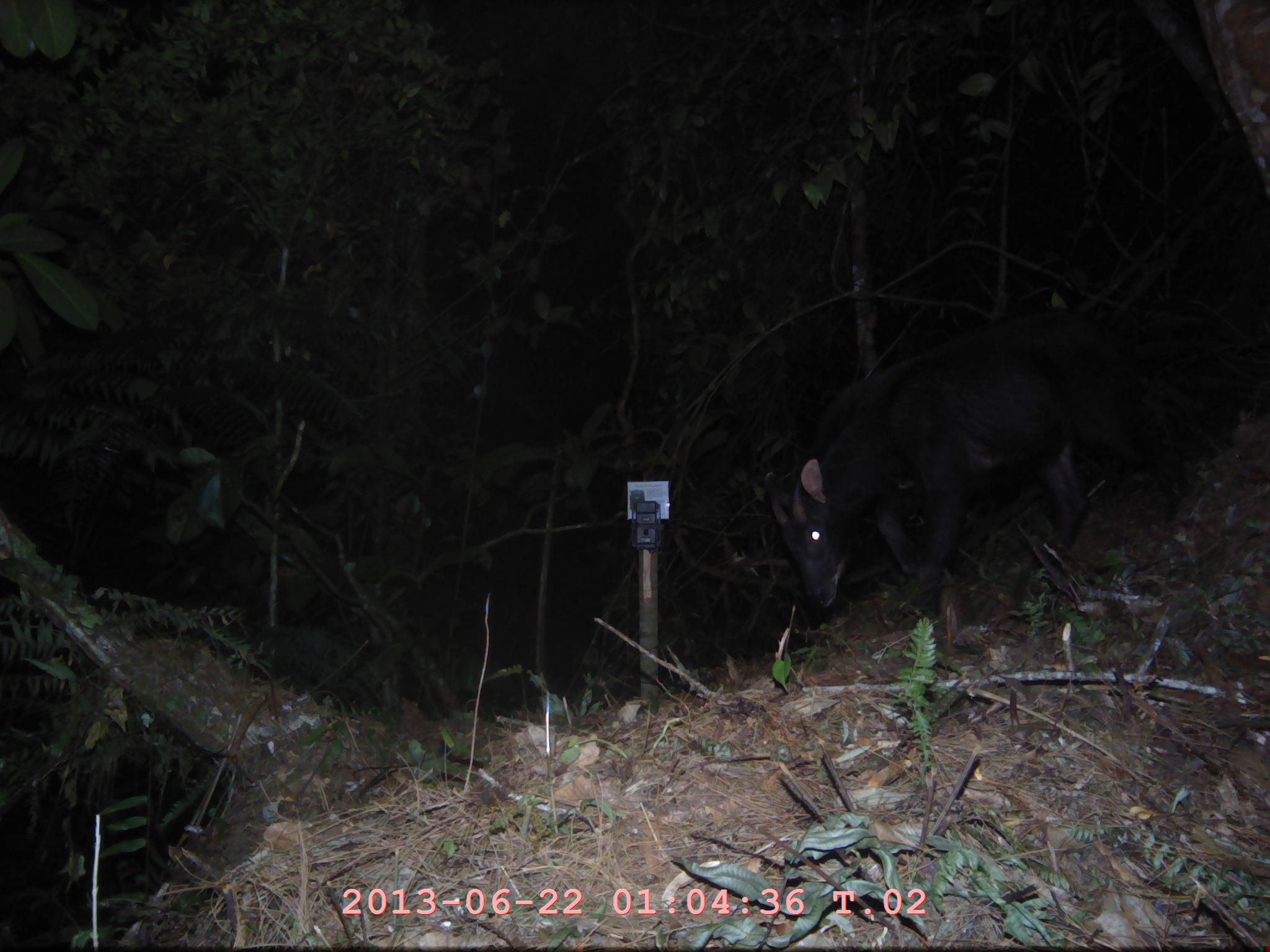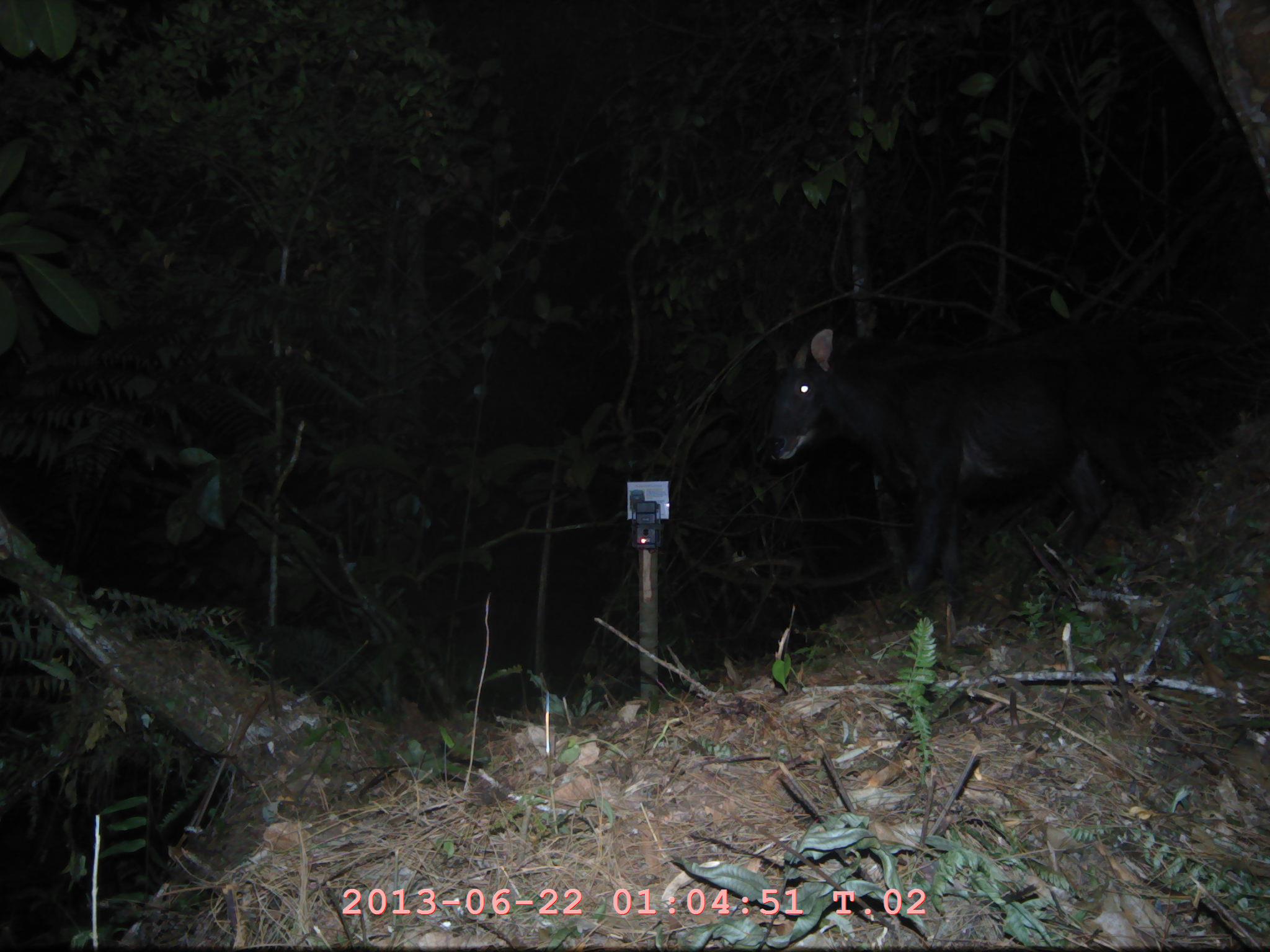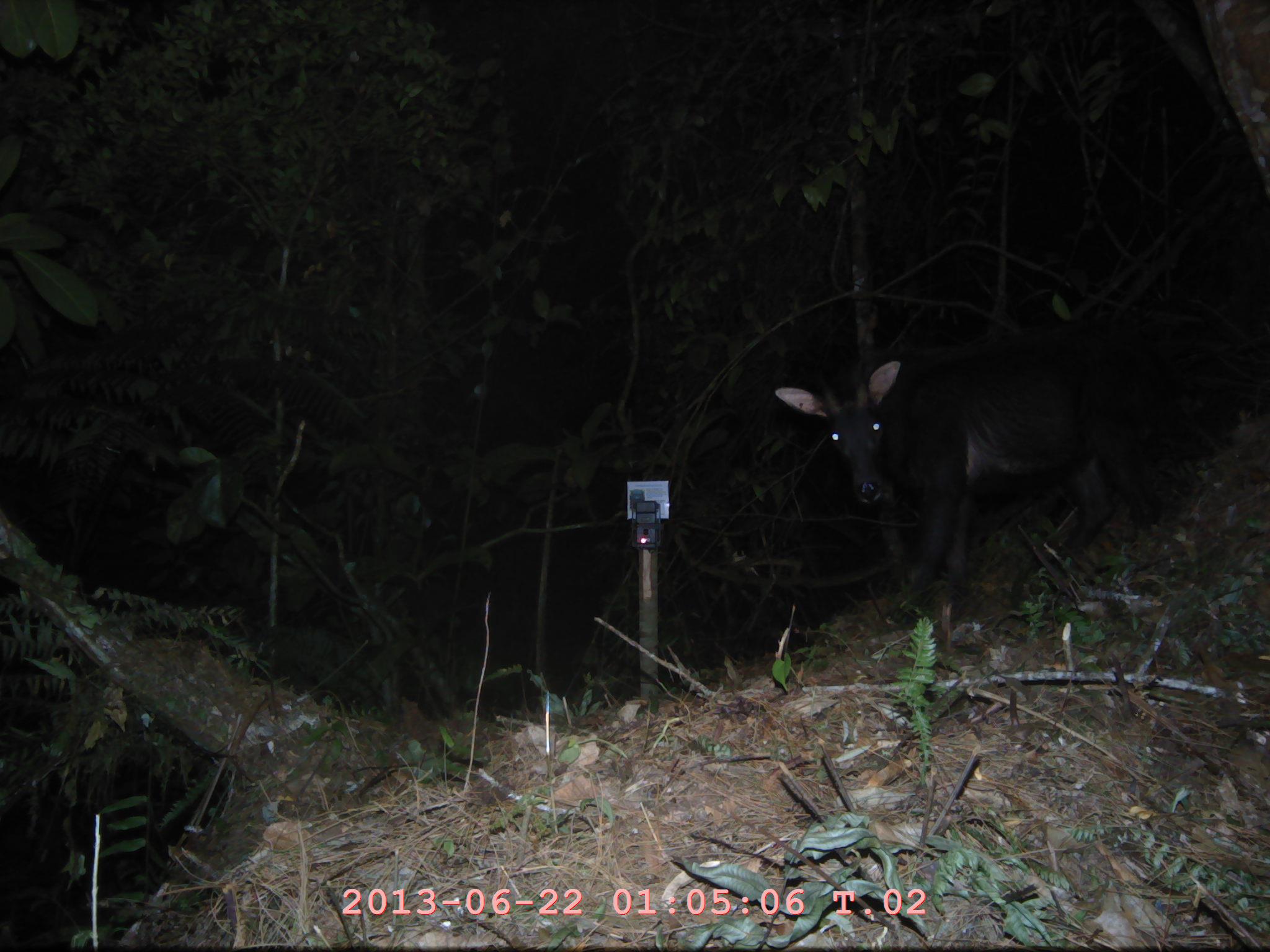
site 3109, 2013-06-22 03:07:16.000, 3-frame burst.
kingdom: Animalia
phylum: Chordata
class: Mammalia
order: Artiodactyla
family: Bovidae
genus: Capricornis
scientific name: Capricornis sumatraensis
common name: southern serow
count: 1